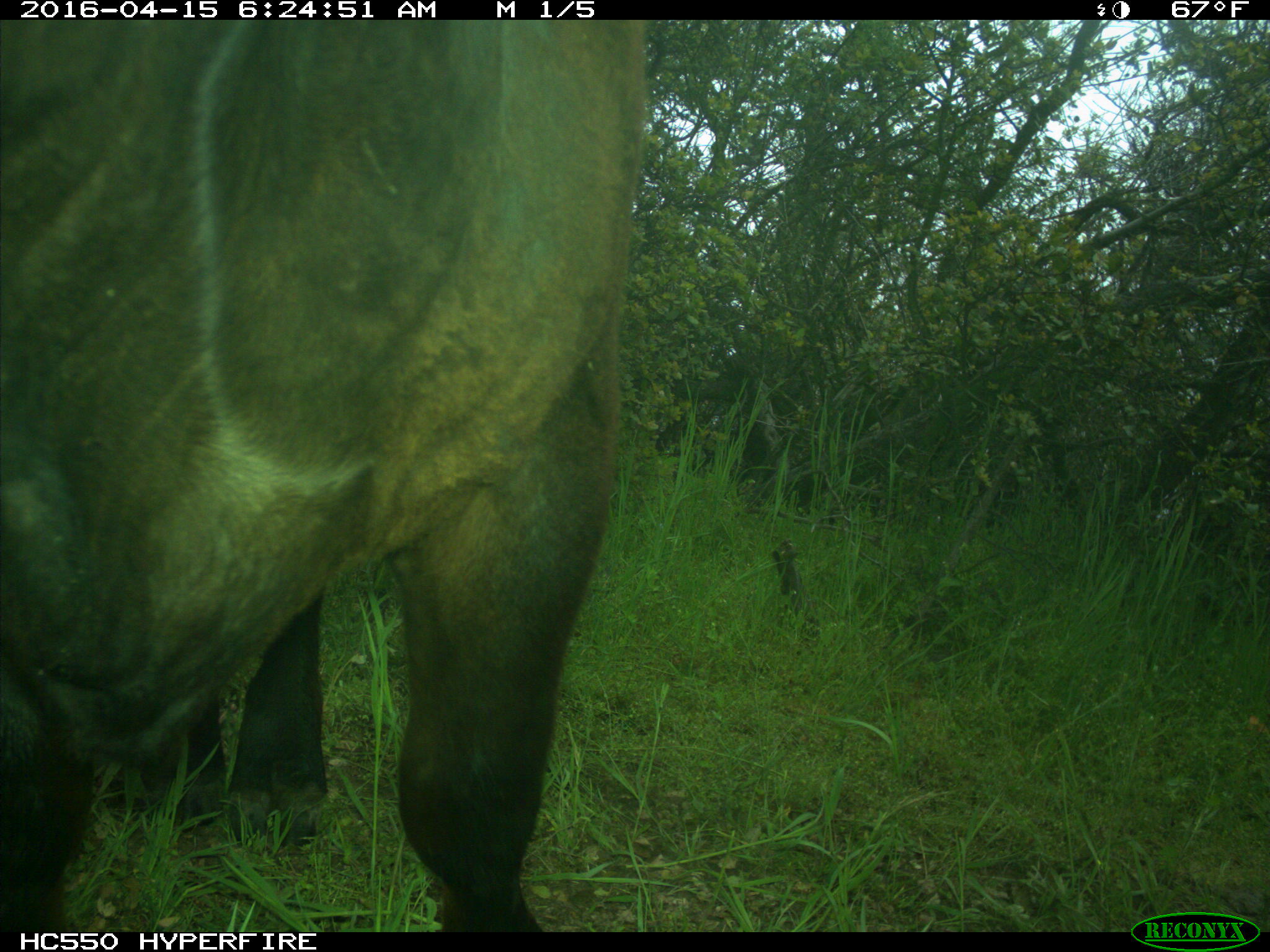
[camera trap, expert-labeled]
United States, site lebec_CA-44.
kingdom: Animalia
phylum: Chordata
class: Mammalia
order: Artiodactyla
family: Bovidae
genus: Bos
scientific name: Bos taurus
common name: domestic cow